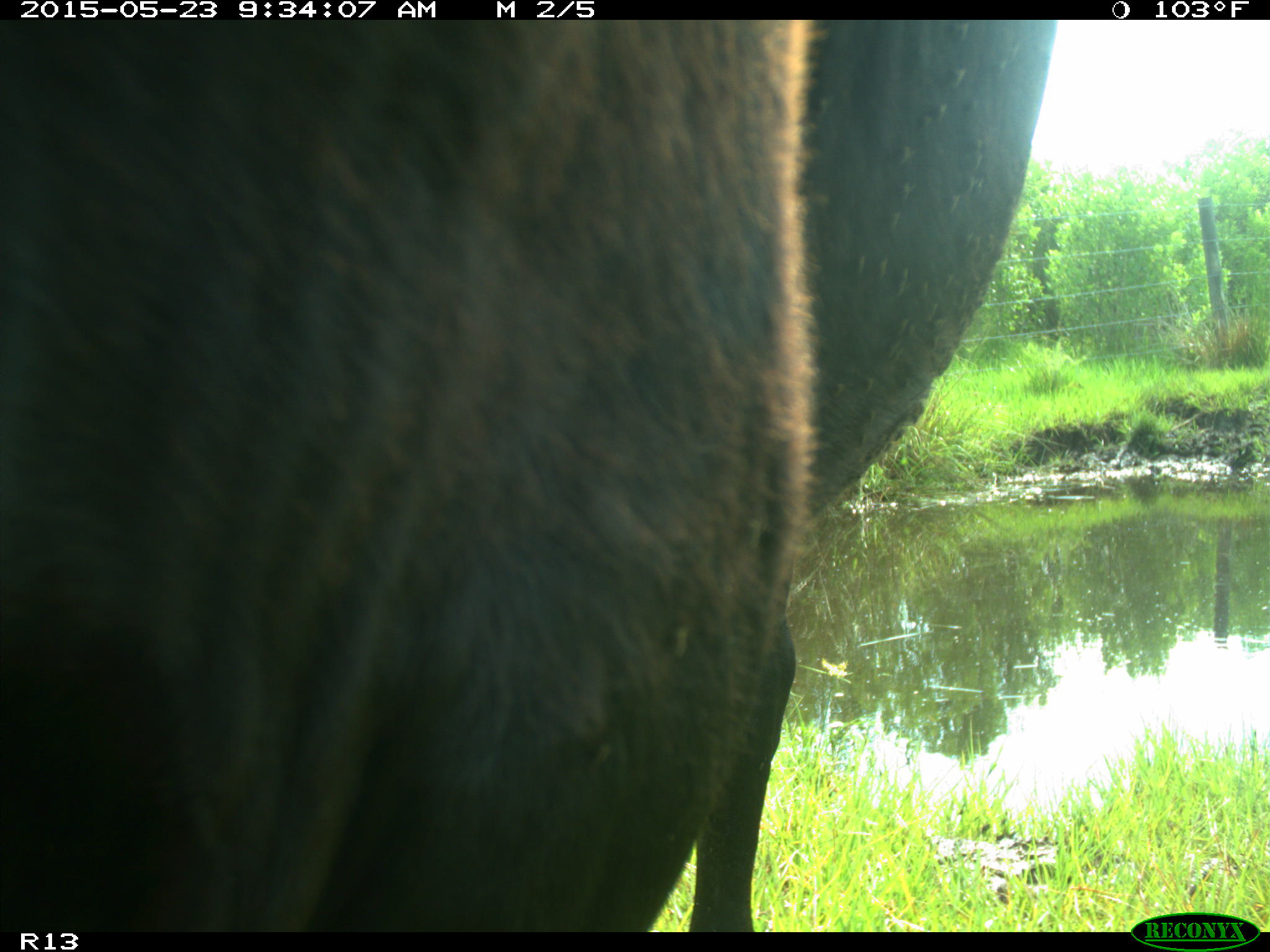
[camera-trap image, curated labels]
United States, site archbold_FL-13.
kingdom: Animalia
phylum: Chordata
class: Mammalia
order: Artiodactyla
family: Bovidae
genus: Bos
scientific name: Bos taurus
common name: domestic cow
Bos taurus (domestic cow).